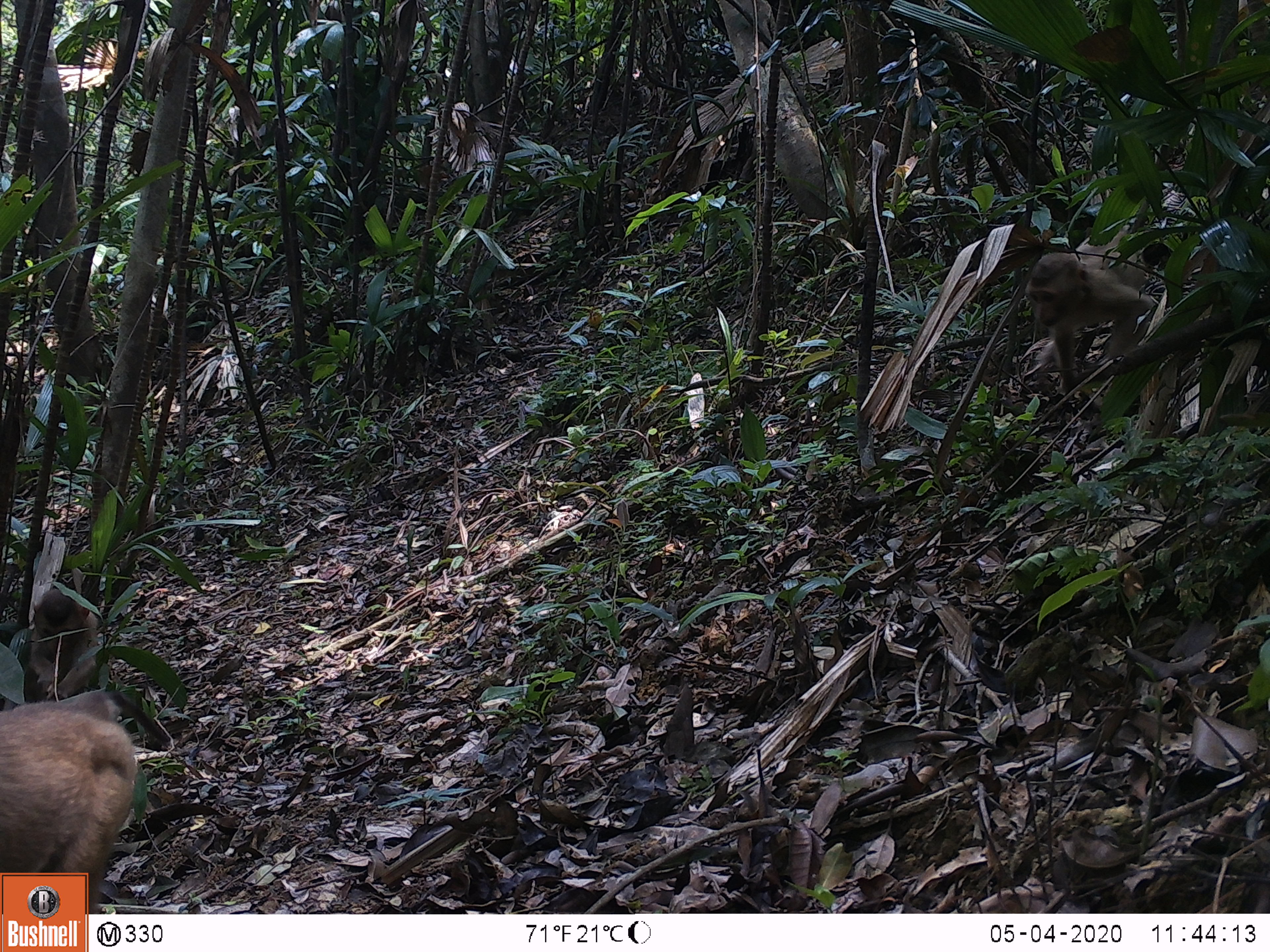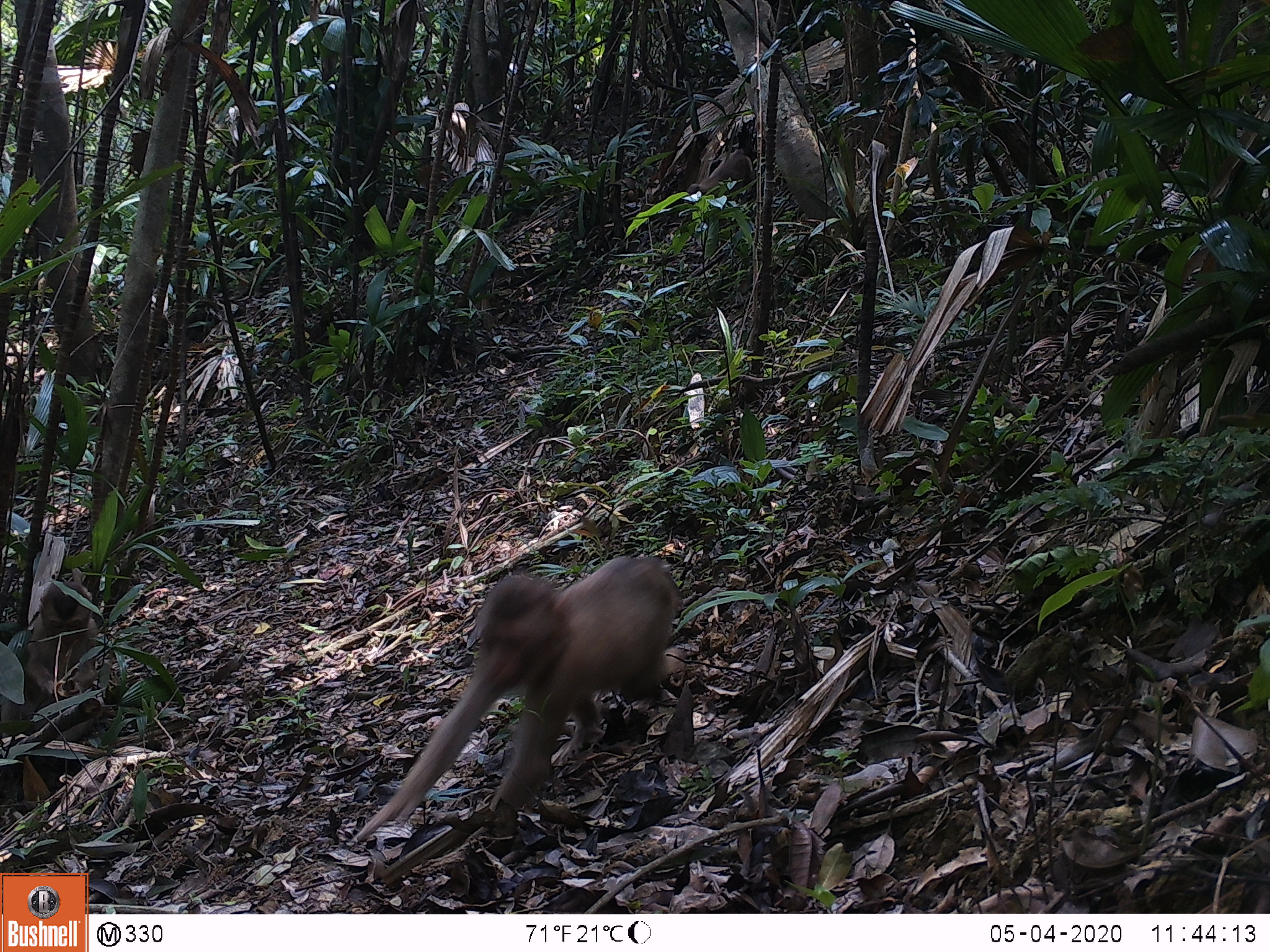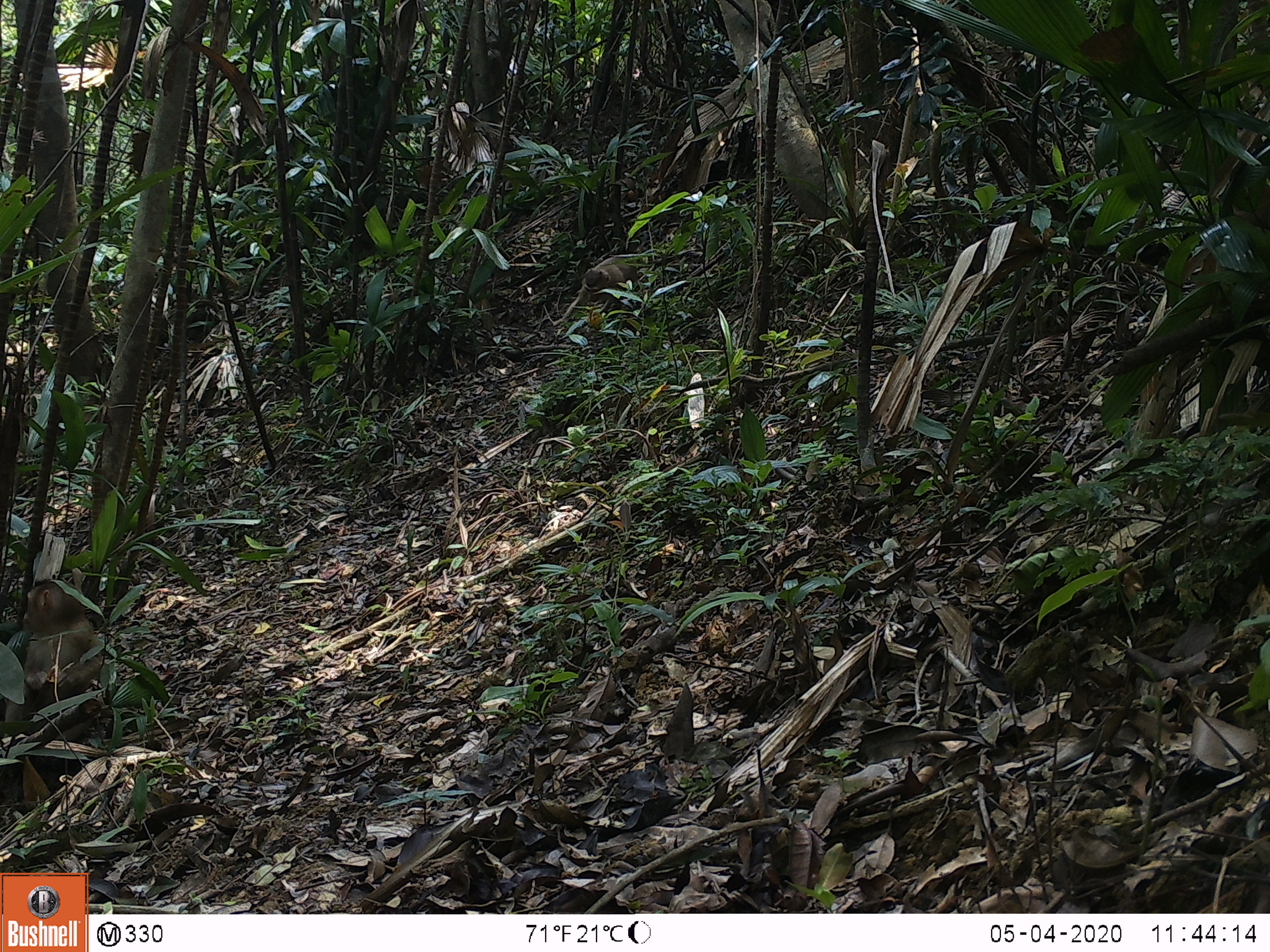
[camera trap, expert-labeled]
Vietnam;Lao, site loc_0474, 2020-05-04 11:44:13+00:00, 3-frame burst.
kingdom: Animalia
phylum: Chordata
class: Mammalia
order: Primates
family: Cercopithecidae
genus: Macaca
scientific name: Macaca nemestrina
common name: pig-tailed macaque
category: pig tailed macaque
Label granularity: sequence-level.